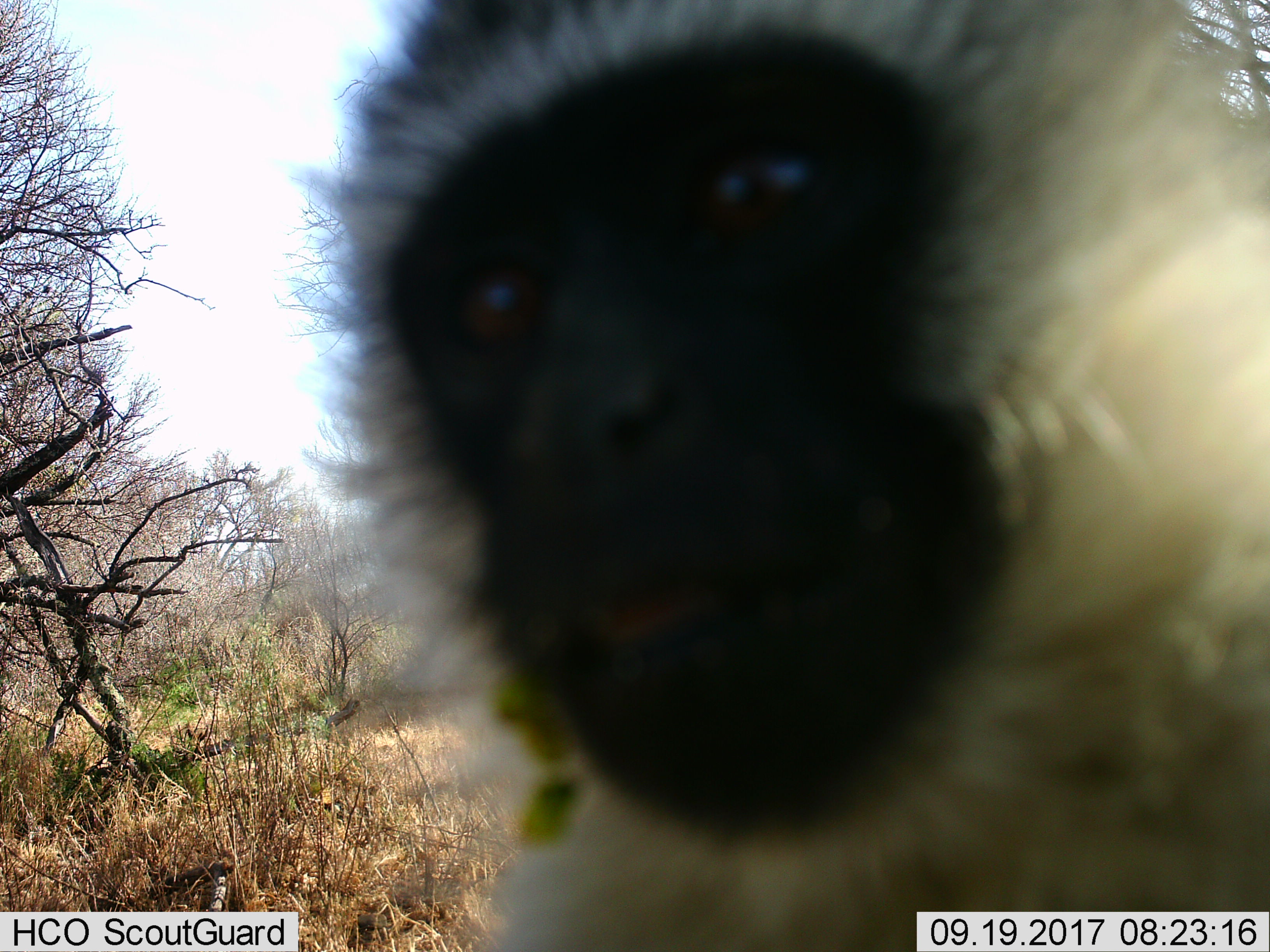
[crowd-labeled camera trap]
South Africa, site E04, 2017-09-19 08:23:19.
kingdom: Animalia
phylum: Chordata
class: Mammalia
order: Primates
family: Cercopithecidae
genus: Chlorocebus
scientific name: Chlorocebus pygerythrus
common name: vervet monkey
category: monkeyvervet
Monkeyvervet (vervet monkey) (Chlorocebus pygerythrus), count 1. Behavior (volunteer vote fractions): standing 56%, resting 0%, moving 56%, interacting 11%. Young present (vote fraction): 0%. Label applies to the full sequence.